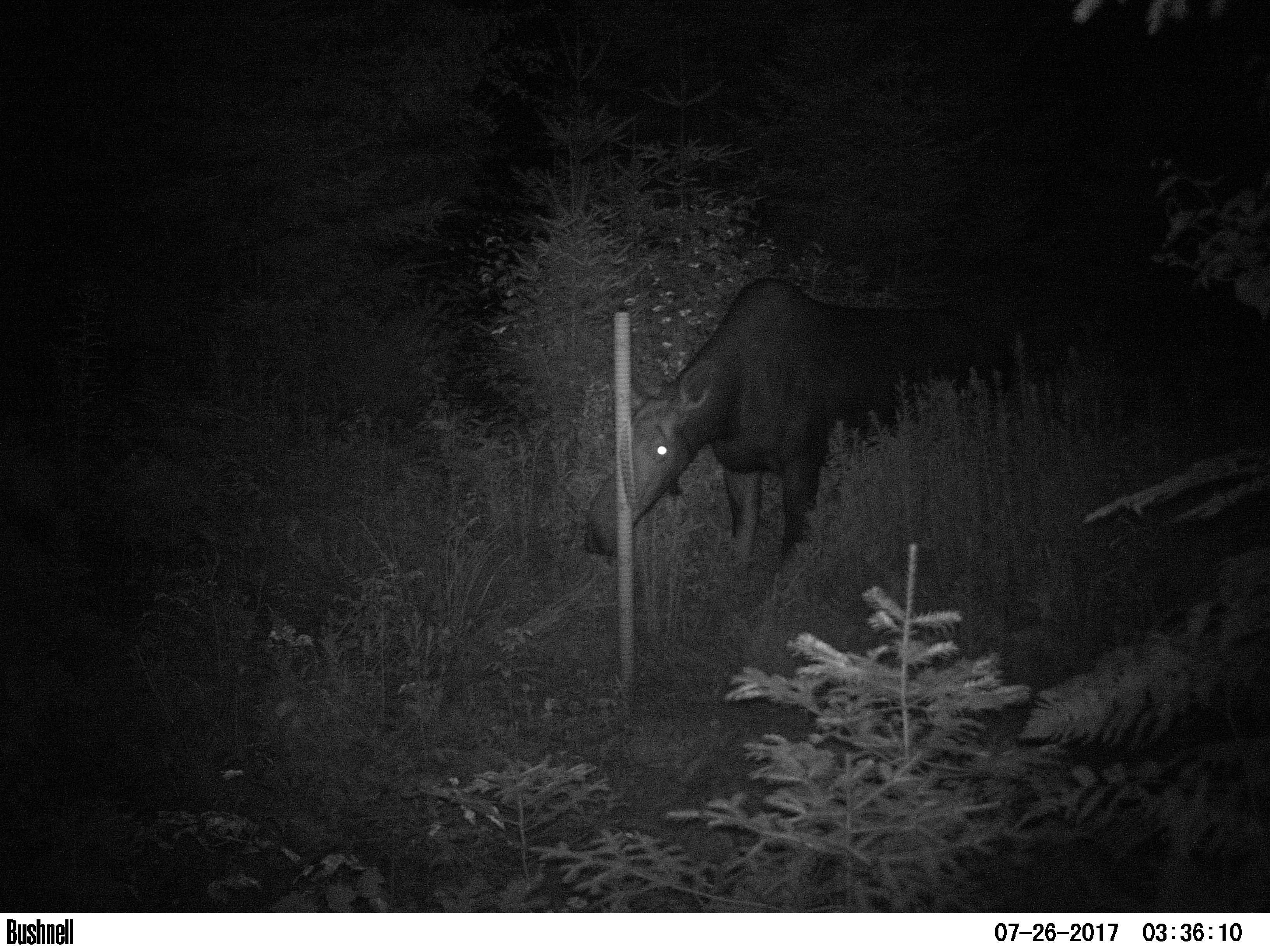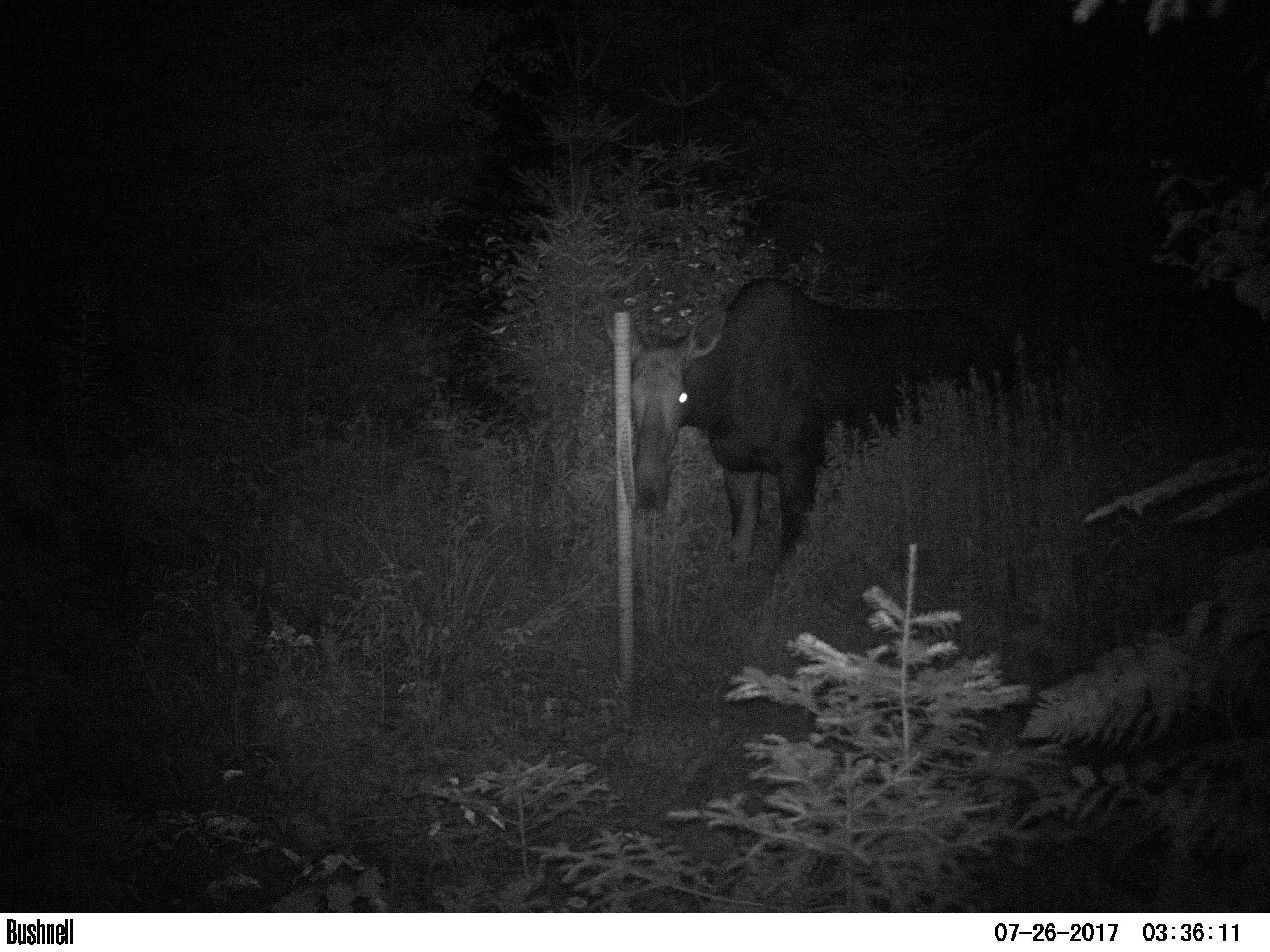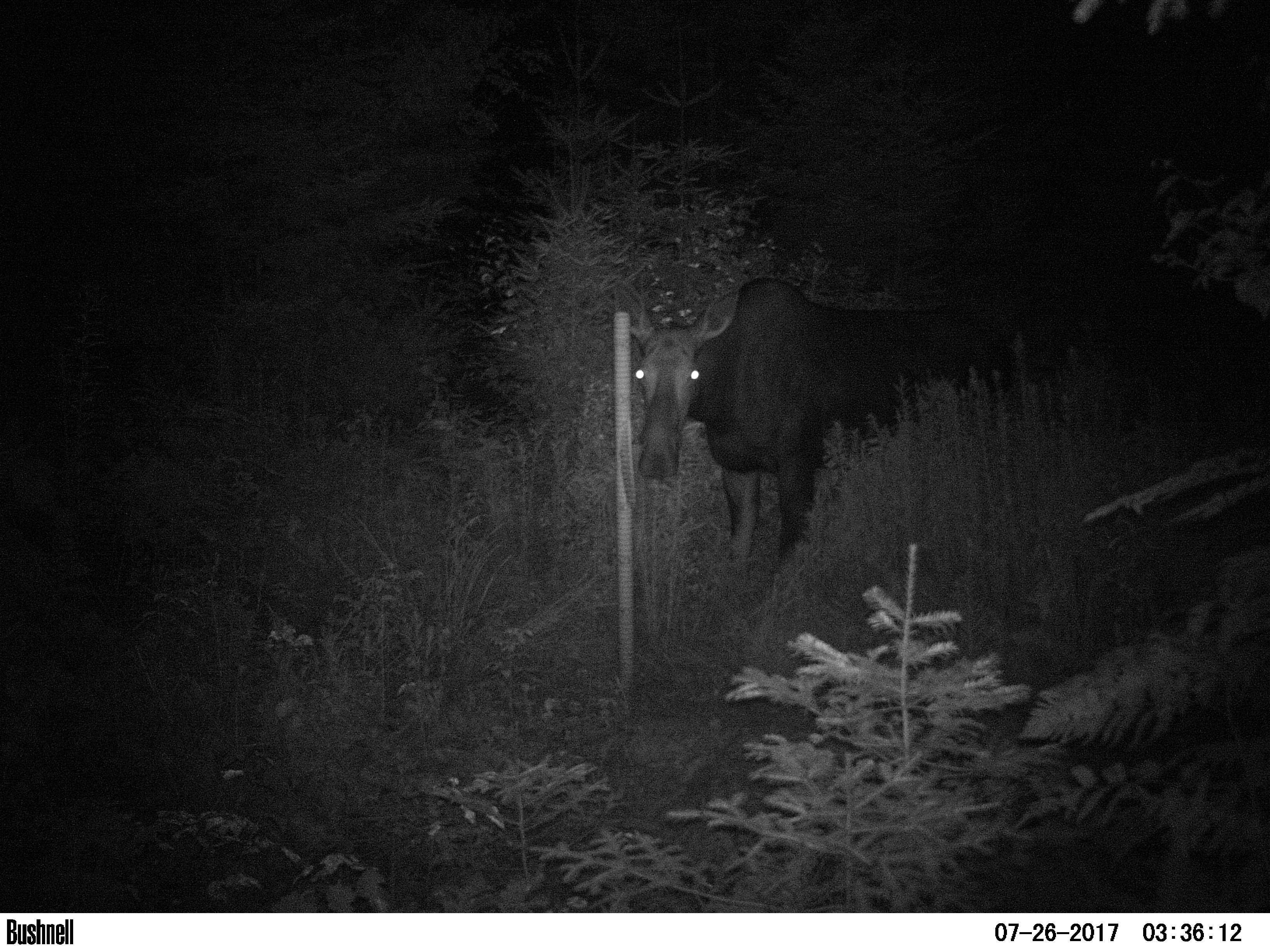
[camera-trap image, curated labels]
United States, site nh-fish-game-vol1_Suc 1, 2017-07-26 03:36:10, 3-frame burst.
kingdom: Animalia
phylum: Chordata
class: Mammalia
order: Artiodactyla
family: Cervidae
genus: Alces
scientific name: Alces alces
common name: moose